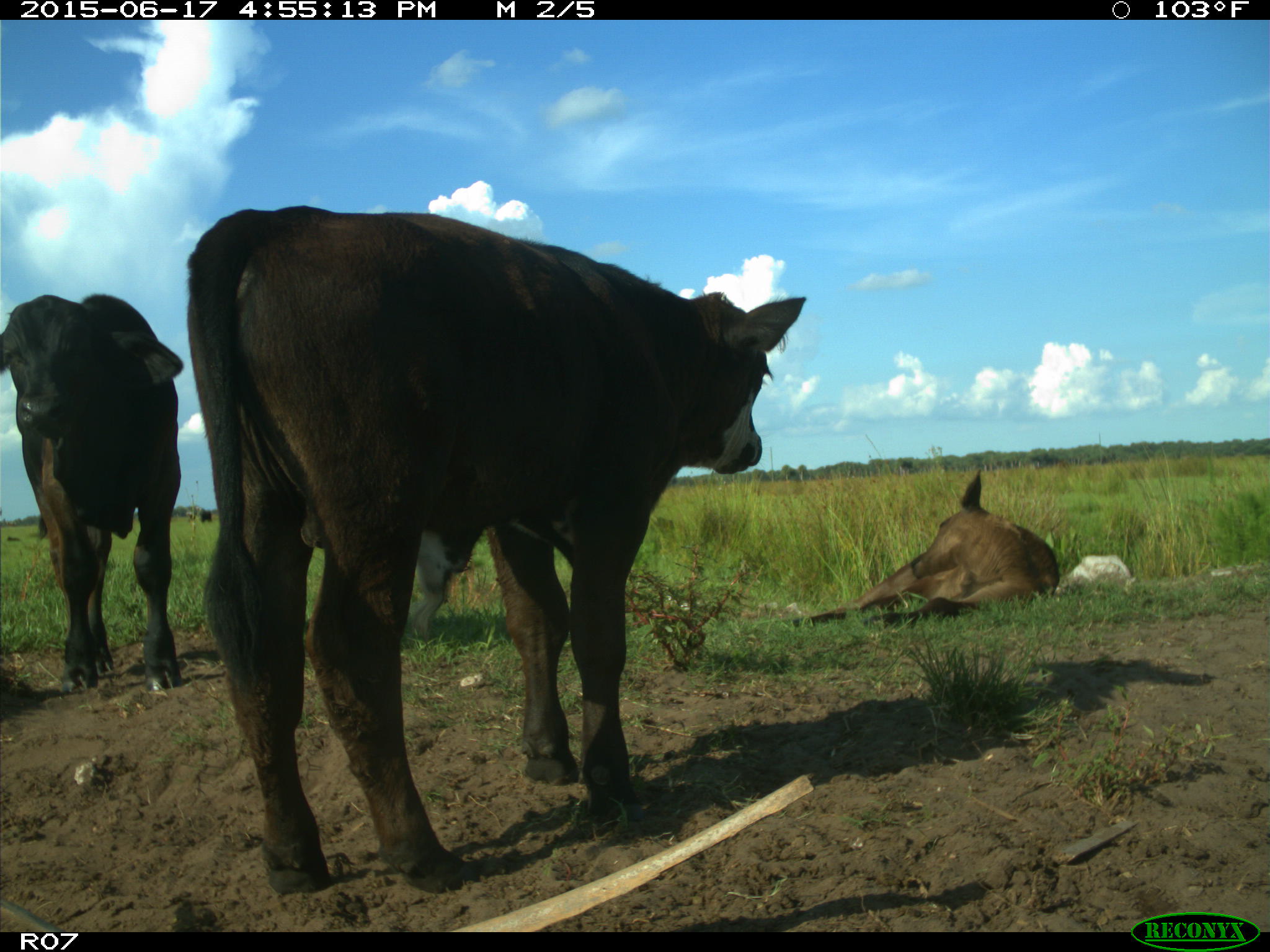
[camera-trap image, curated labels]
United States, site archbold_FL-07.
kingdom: Animalia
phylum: Chordata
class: Mammalia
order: Artiodactyla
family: Bovidae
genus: Bos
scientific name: Bos taurus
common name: domestic cow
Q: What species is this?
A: Bos taurus (domestic cow).